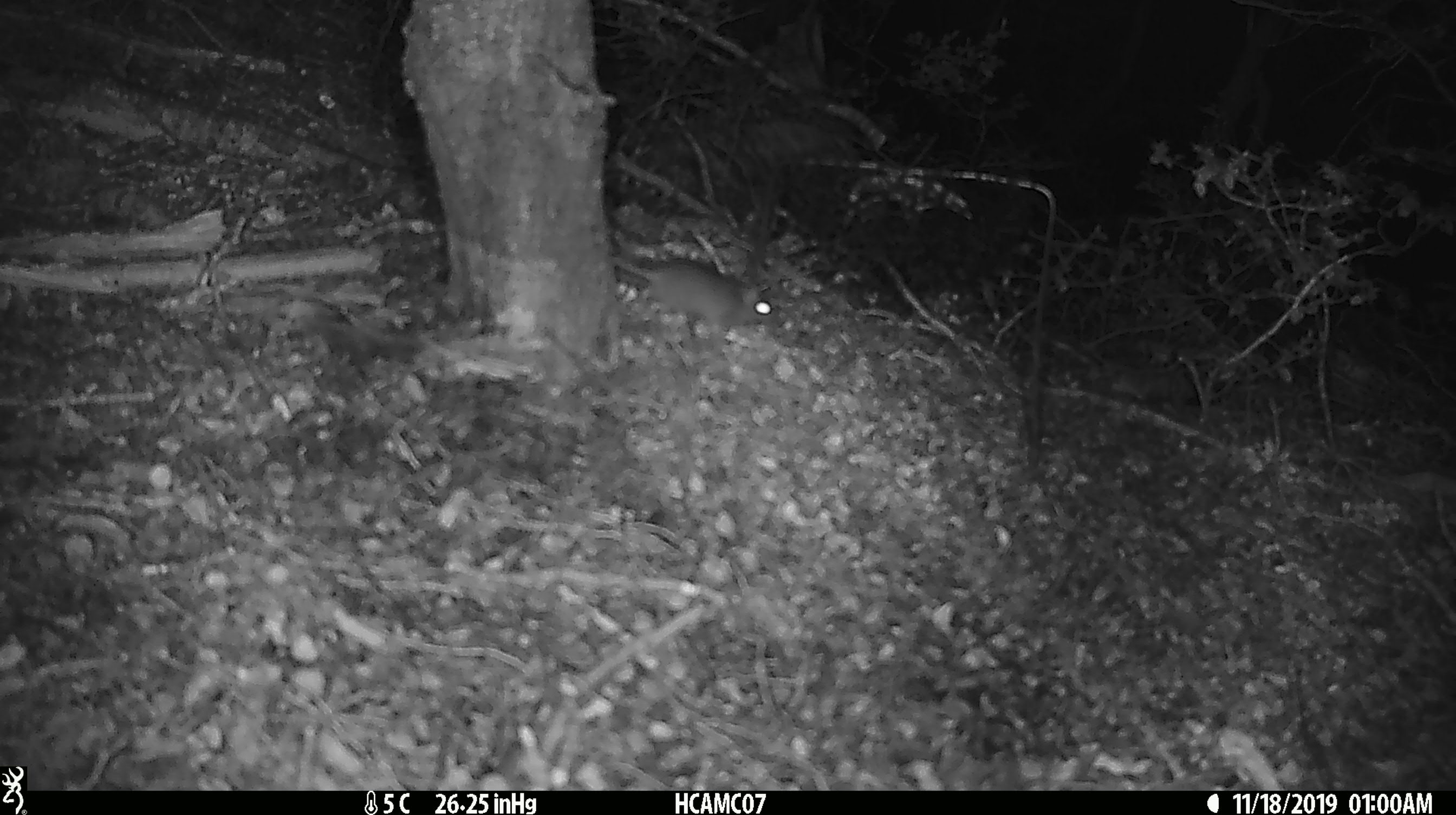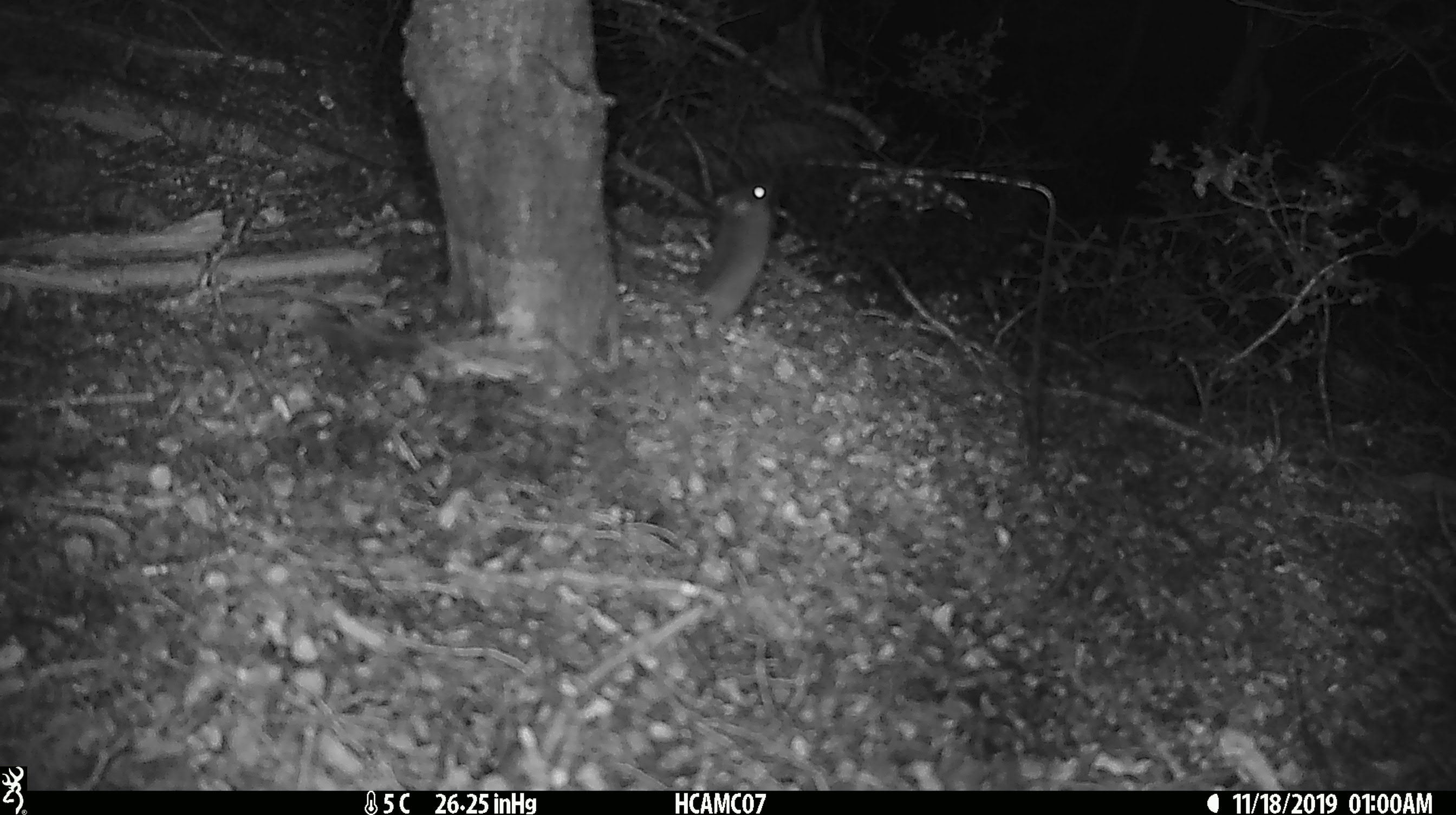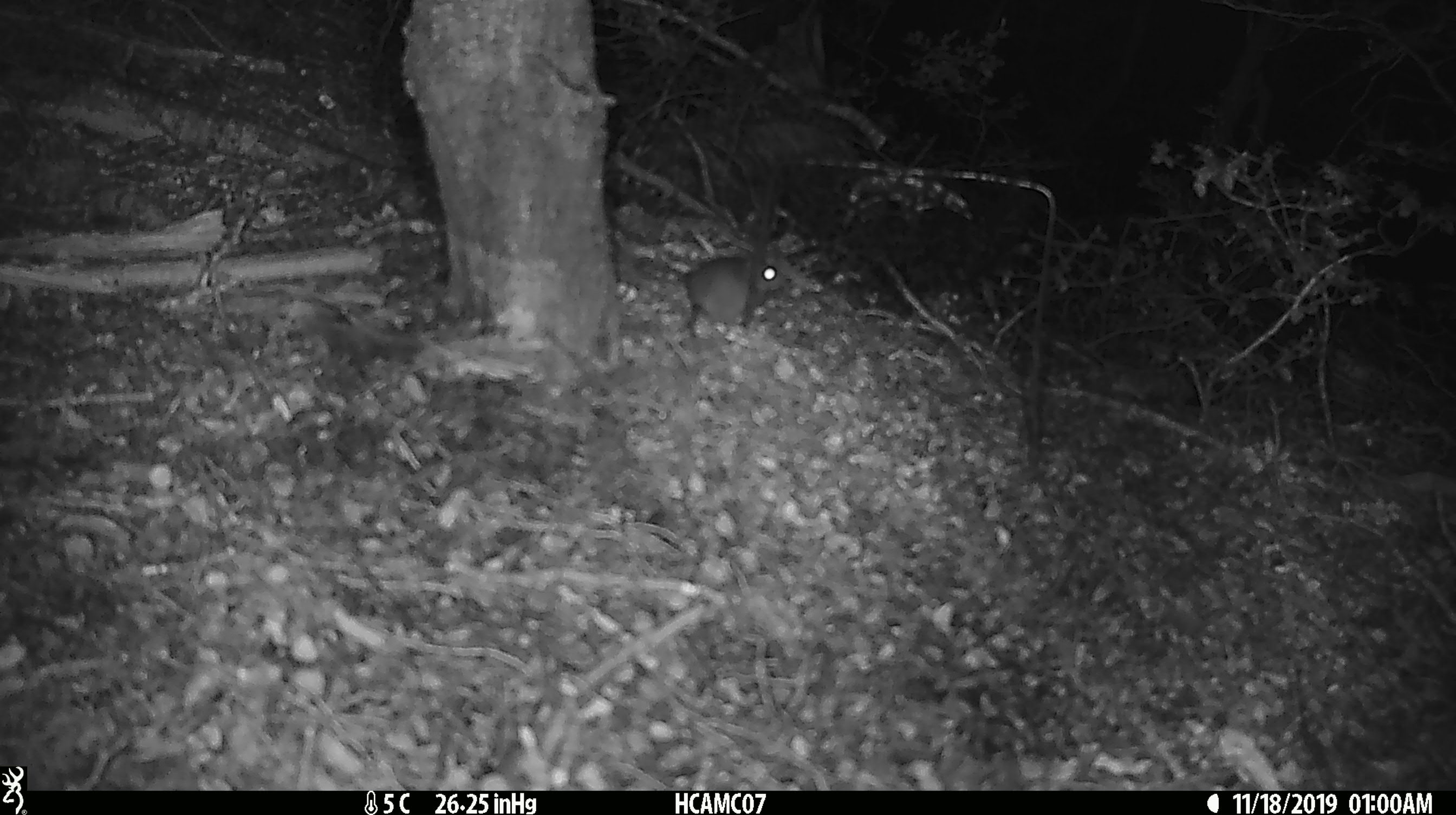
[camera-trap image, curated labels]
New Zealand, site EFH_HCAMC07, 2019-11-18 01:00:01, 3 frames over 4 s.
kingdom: Animalia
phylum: Chordata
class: Mammalia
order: Rodentia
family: Muridae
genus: Mus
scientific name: Mus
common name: mouse